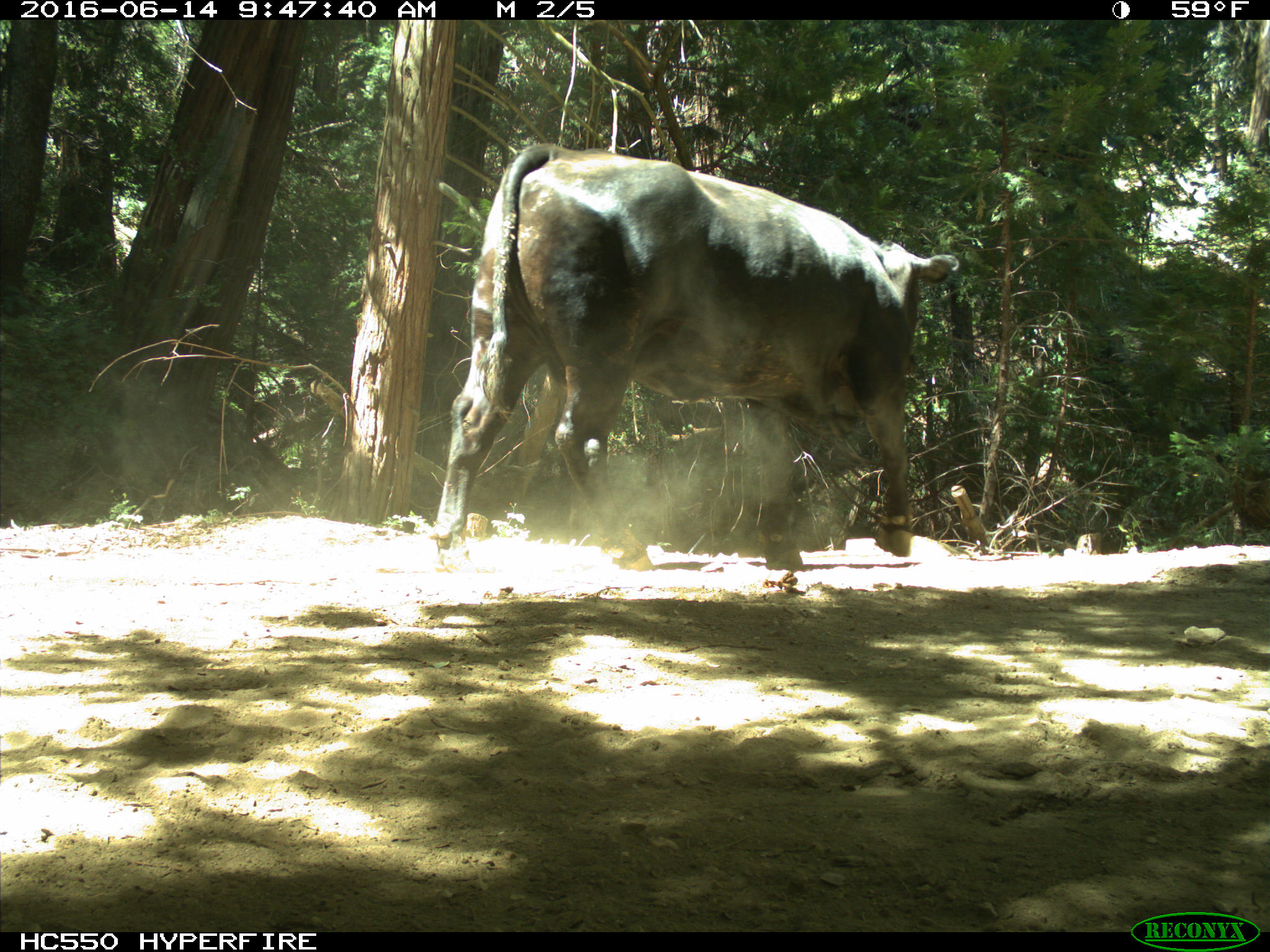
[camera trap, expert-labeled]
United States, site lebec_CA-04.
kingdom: Animalia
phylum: Chordata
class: Mammalia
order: Artiodactyla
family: Bovidae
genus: Bos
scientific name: Bos taurus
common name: domestic cow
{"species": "Bos taurus (domestic cow)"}